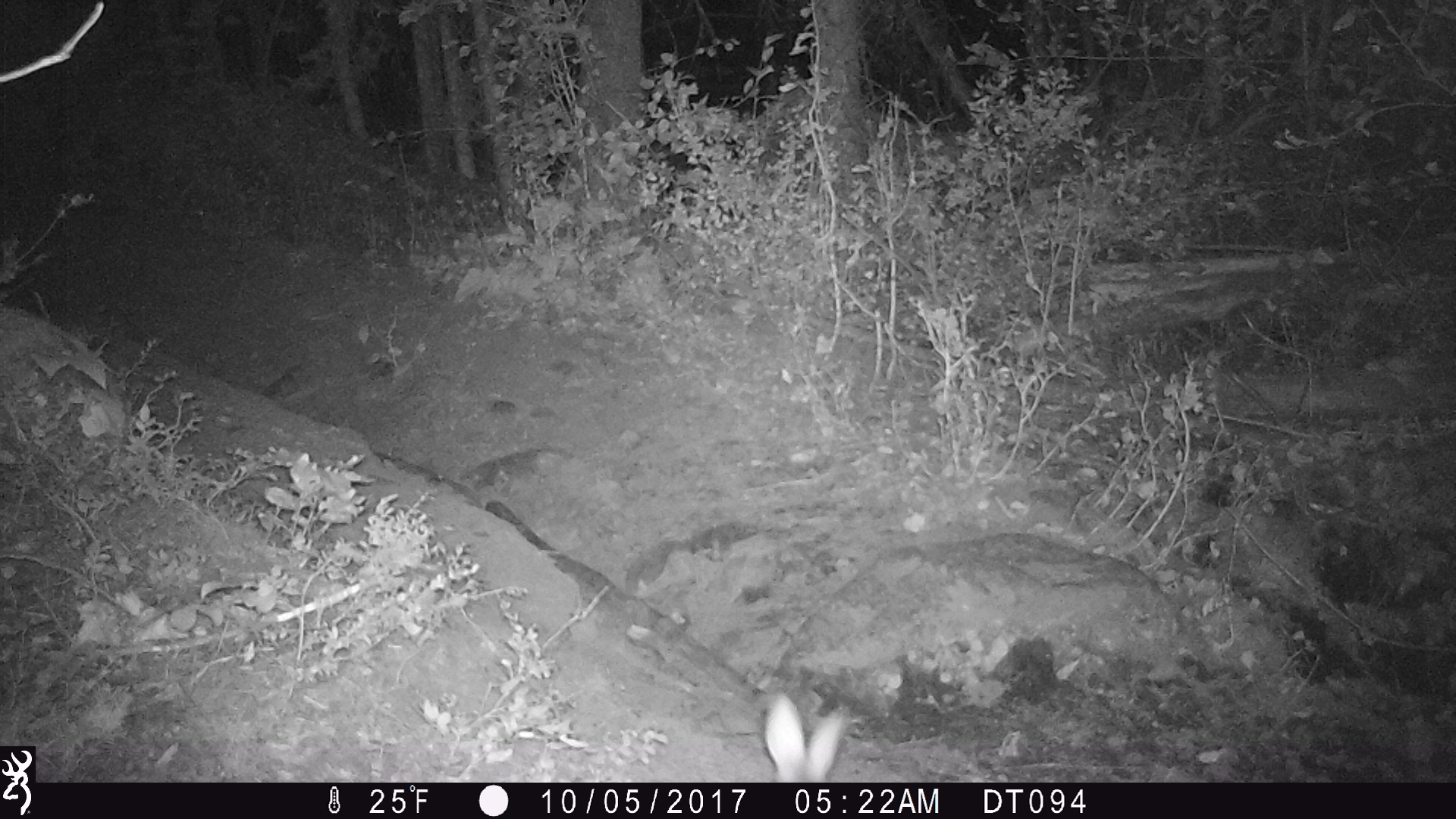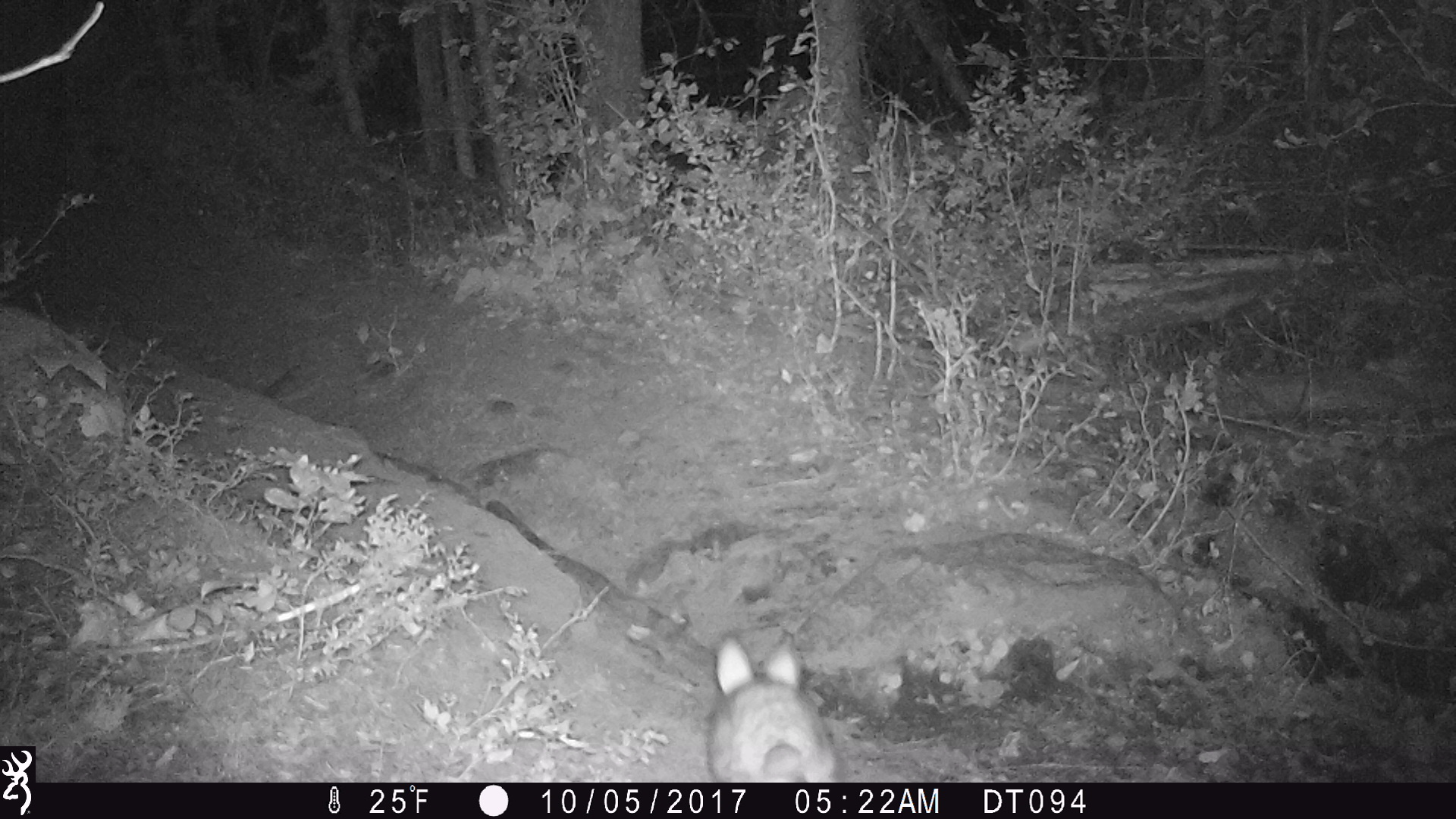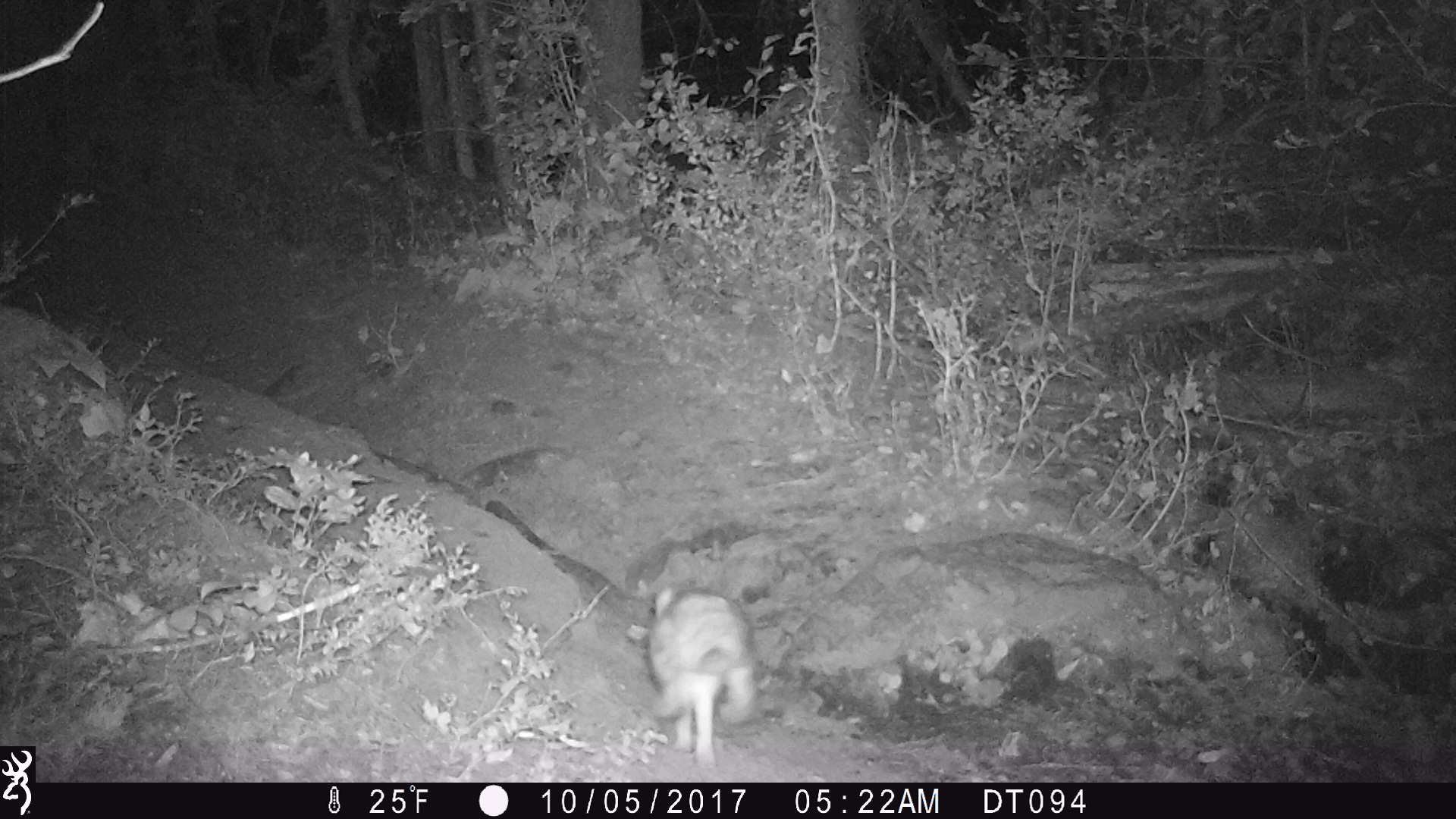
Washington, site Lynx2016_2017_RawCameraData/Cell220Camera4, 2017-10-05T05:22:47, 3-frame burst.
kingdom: Animalia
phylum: Chordata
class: Mammalia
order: Lagomorpha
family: Leporidae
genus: Lepus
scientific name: Lepus americanus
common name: snowshoe hare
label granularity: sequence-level